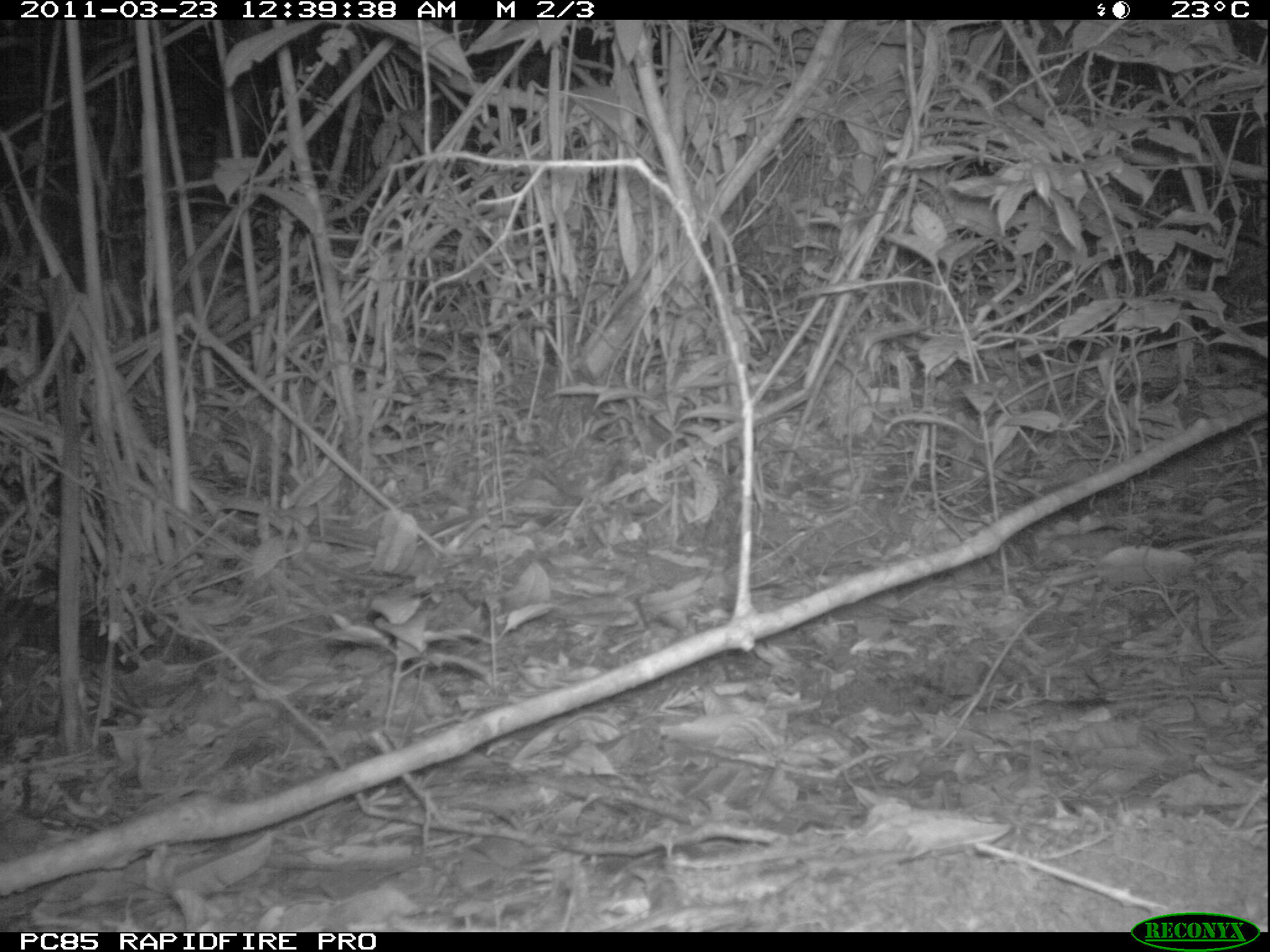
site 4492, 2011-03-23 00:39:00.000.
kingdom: Animalia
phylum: Chordata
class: Mammalia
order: Carnivora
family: Eupleridae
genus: Fossa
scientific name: Fossa fossana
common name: fanaloka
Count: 1.